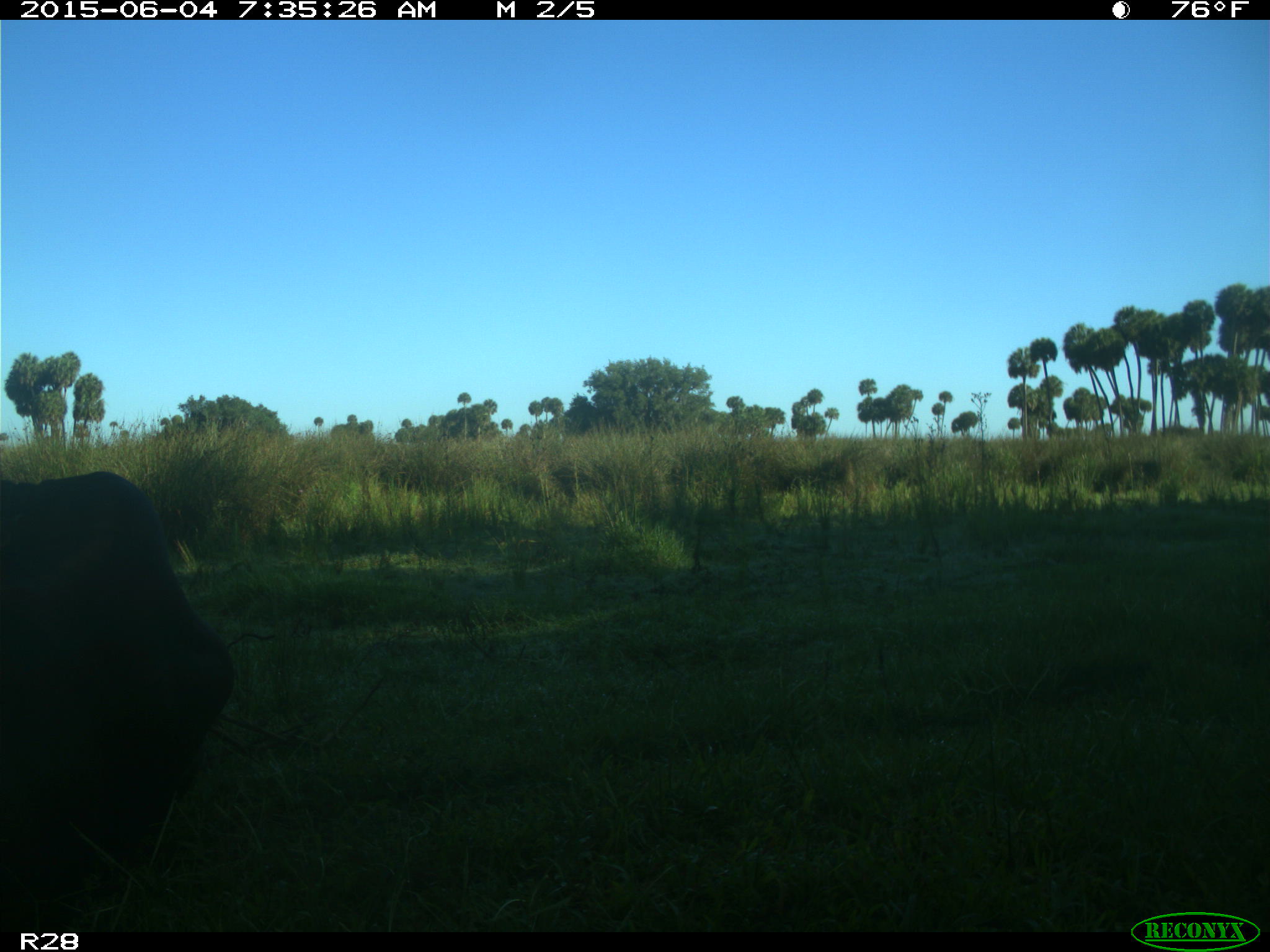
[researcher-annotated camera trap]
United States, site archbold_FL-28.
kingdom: Animalia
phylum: Chordata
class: Mammalia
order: Artiodactyla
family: Bovidae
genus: Bos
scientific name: Bos taurus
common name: domestic cow